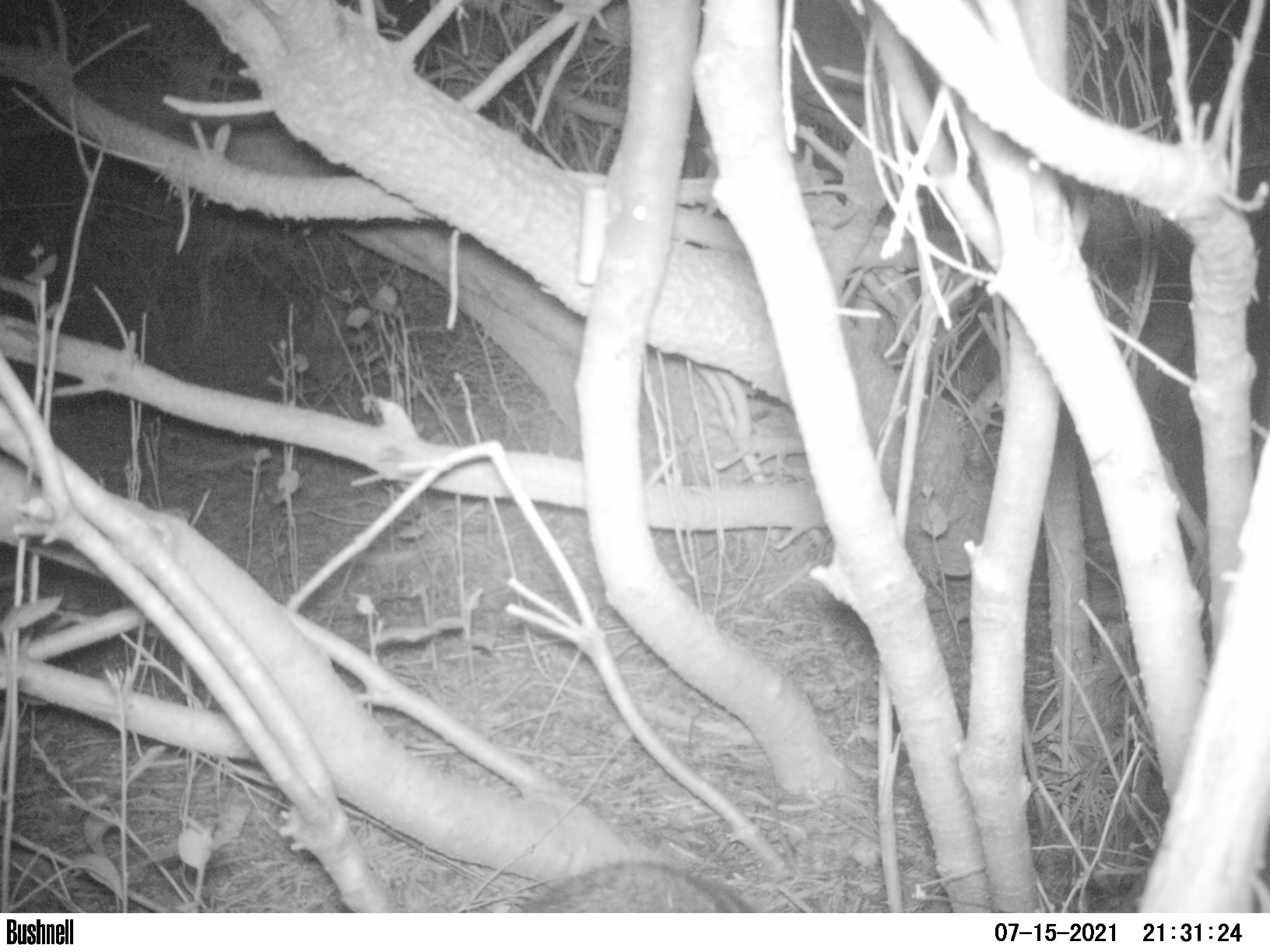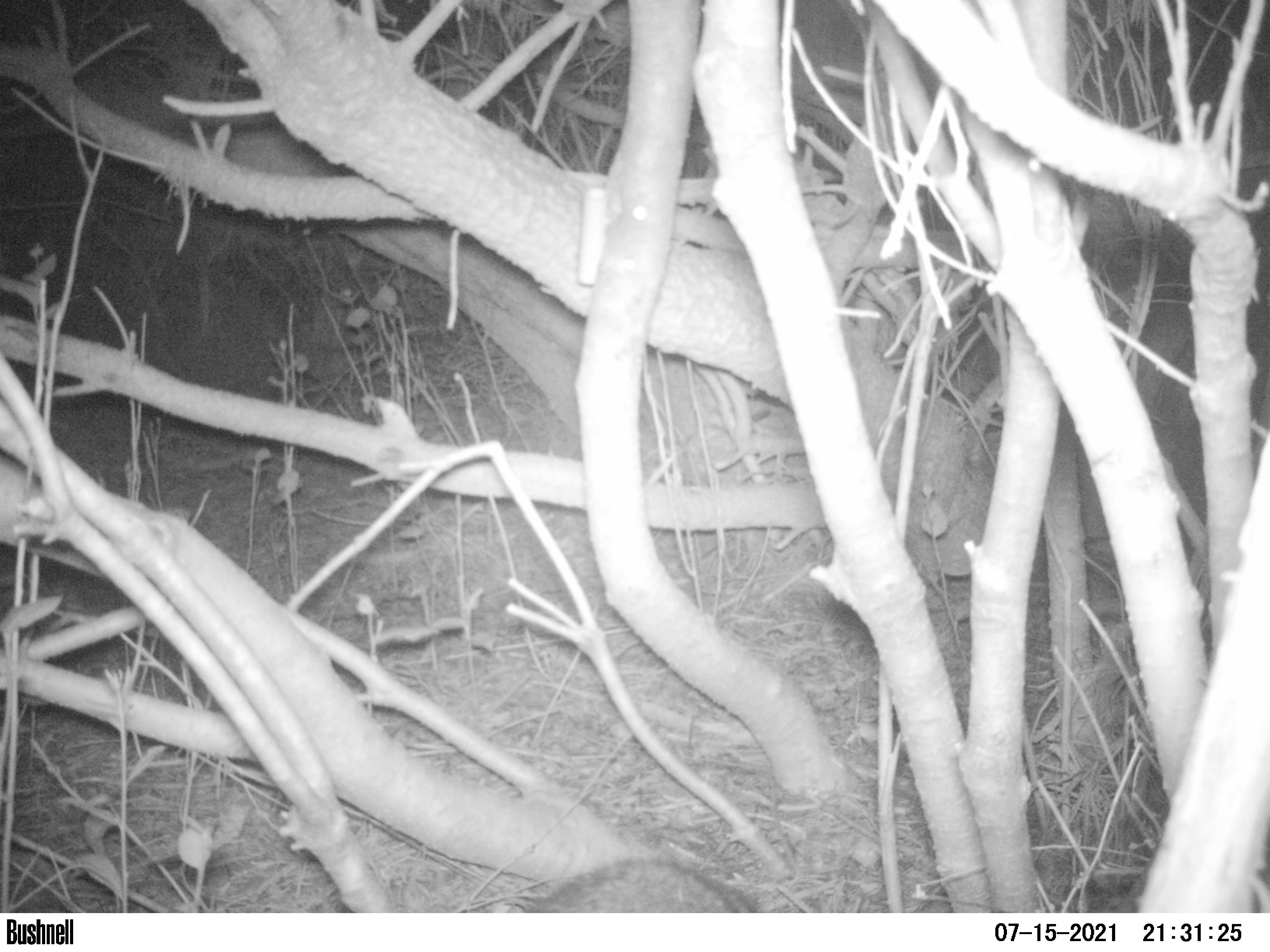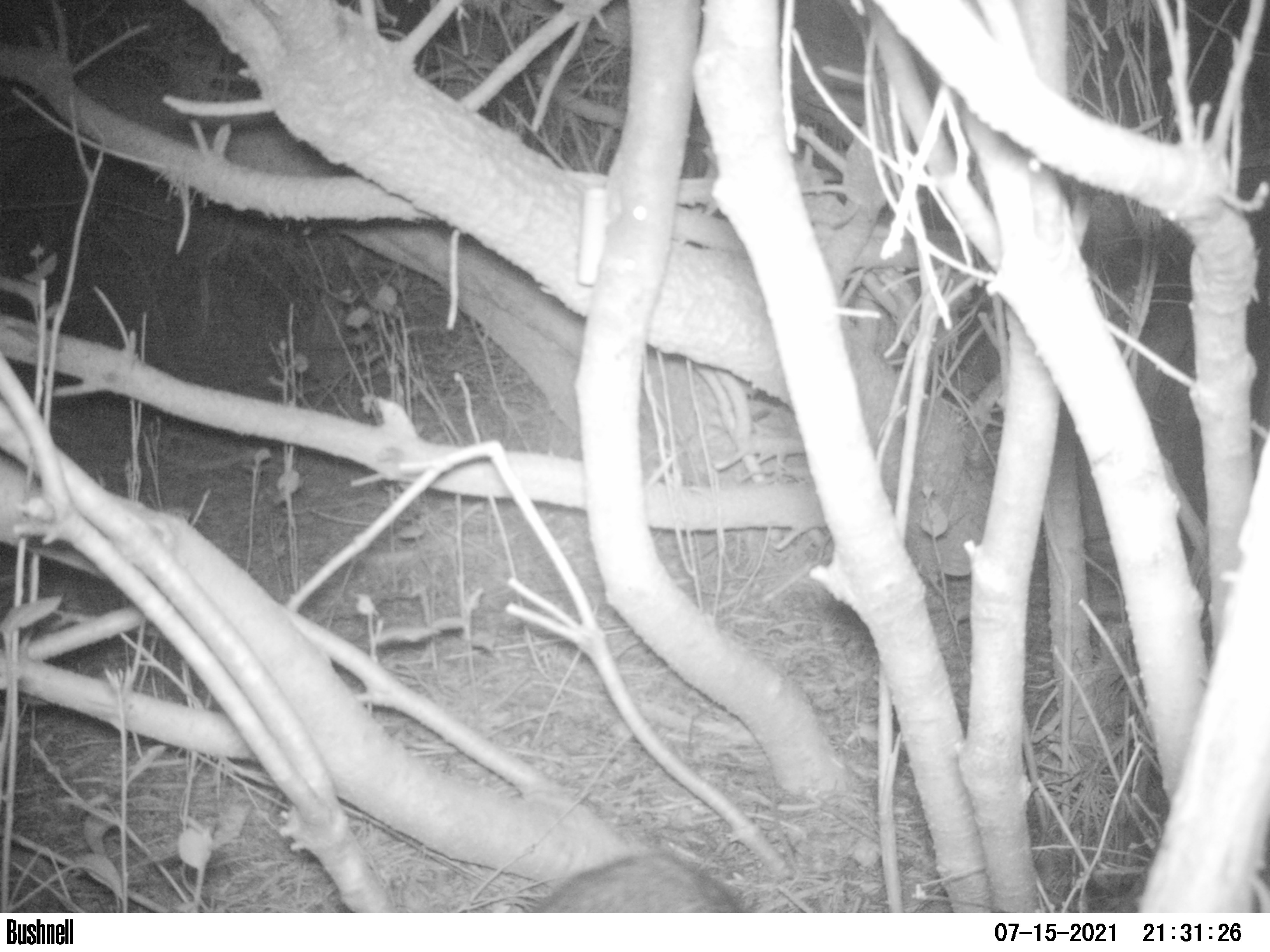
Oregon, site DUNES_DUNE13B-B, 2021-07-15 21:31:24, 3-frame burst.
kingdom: Animalia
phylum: Chordata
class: Mammalia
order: Carnivora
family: Procyonidae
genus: Procyon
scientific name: Procyon lotor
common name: northern raccoon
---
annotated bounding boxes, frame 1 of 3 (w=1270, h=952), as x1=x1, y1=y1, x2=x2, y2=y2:
northern raccoon: x1=516, y1=857, x2=767, y2=910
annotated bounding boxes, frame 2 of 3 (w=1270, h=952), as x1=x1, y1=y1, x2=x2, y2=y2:
northern raccoon: x1=528, y1=860, x2=756, y2=909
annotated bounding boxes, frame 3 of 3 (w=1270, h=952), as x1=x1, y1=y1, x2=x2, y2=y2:
northern raccoon: x1=539, y1=851, x2=742, y2=911